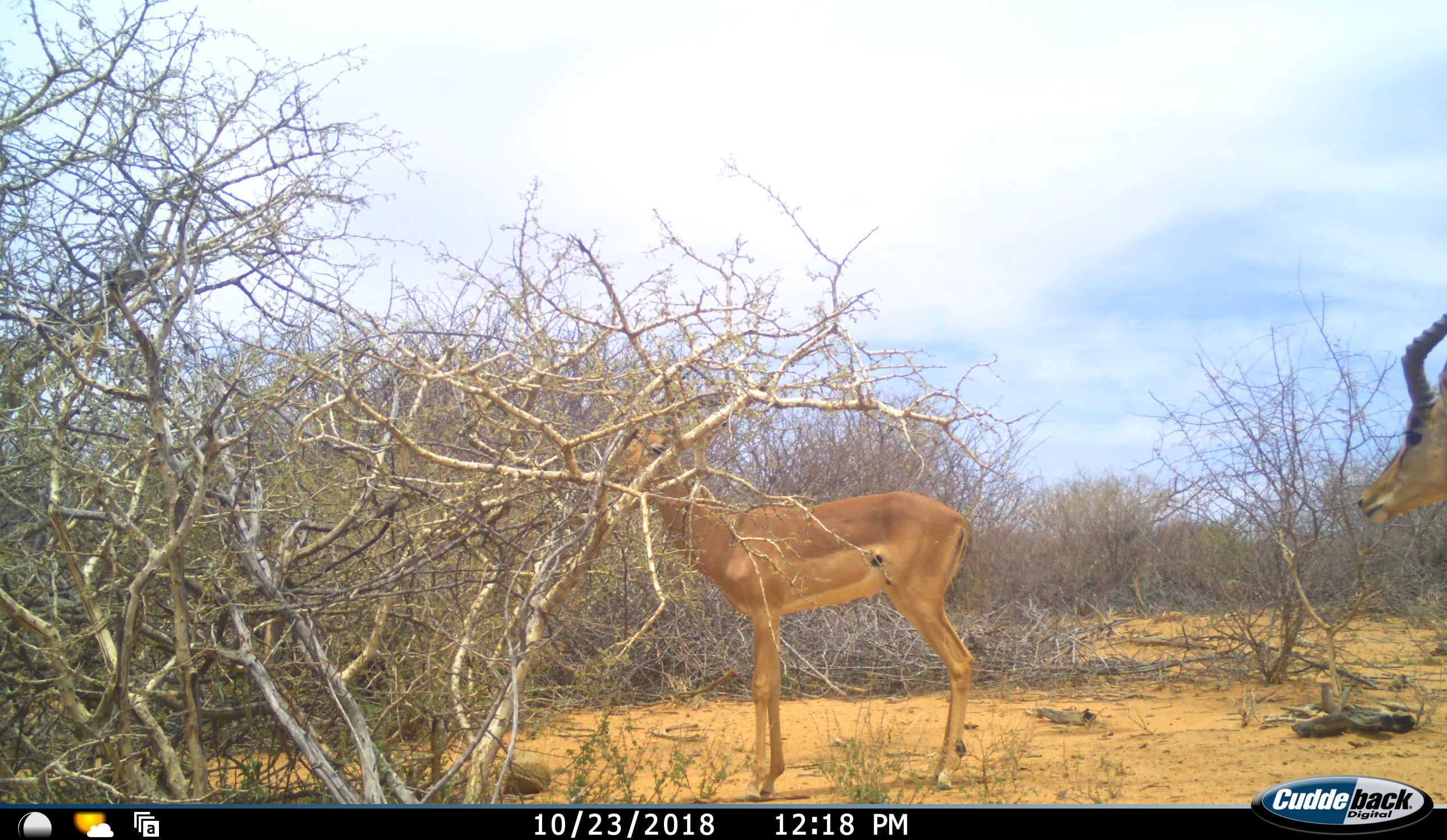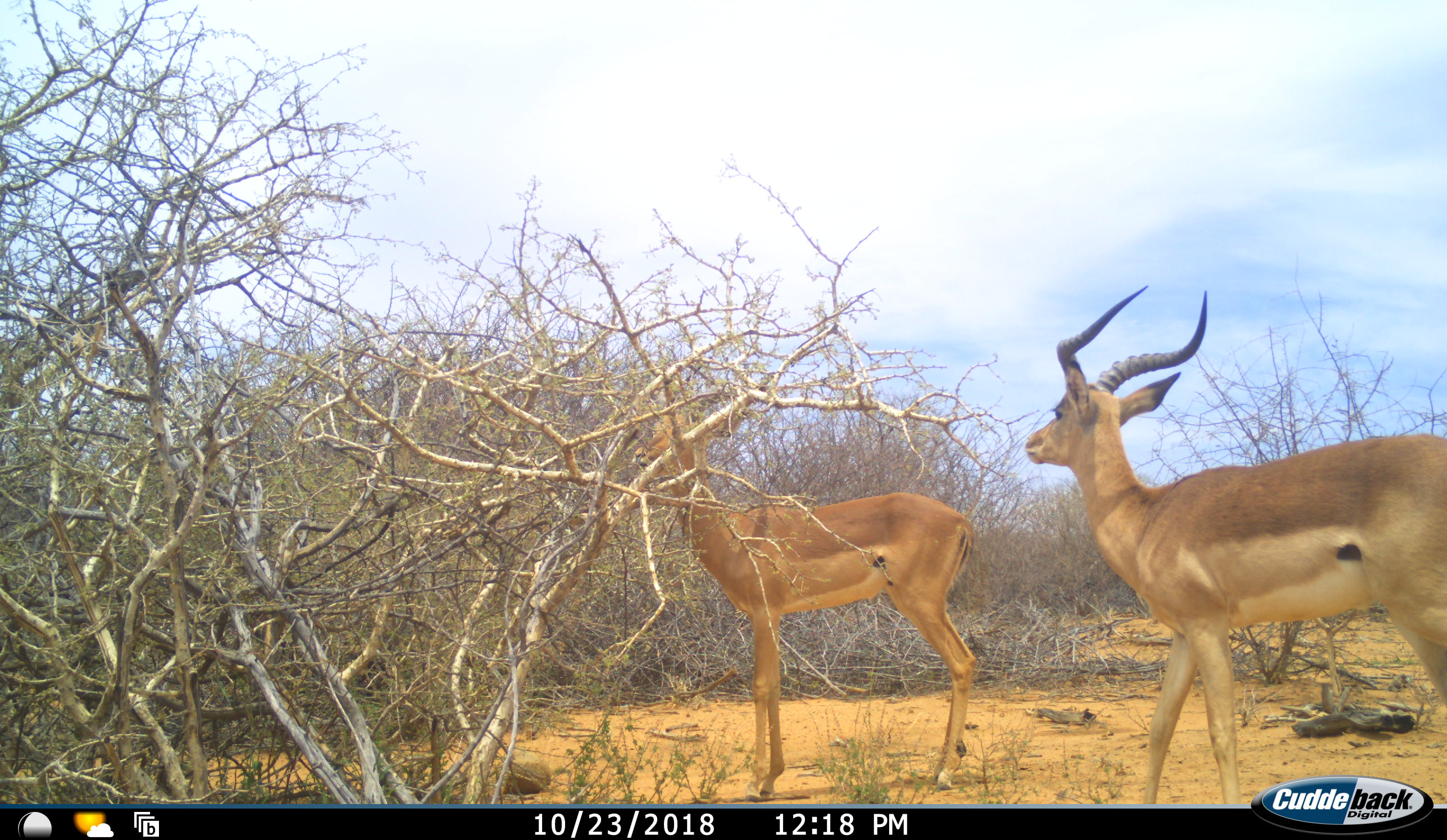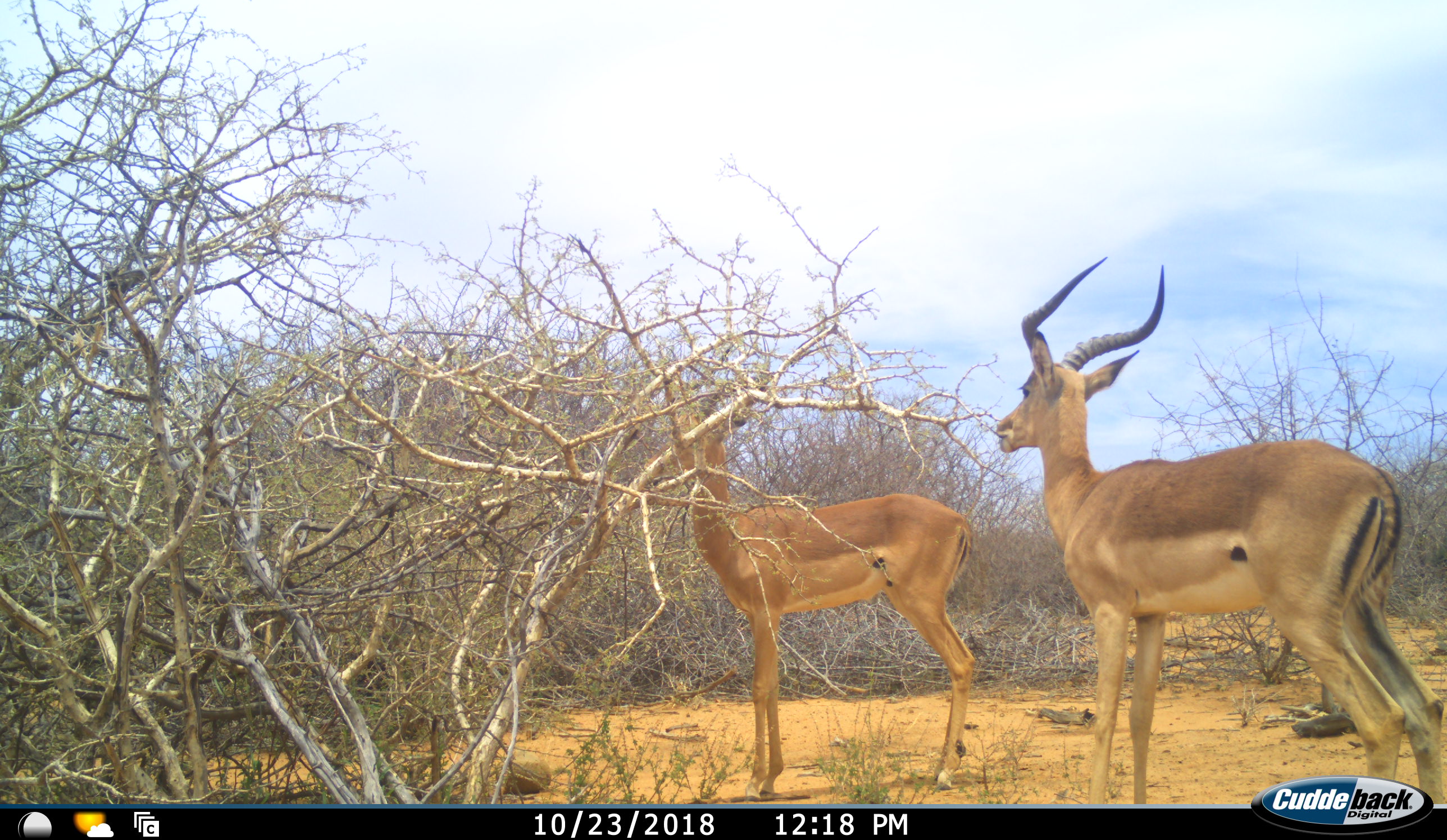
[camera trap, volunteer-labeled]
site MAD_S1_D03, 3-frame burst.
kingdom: Animalia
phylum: Chordata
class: Mammalia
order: Artiodactyla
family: Bovidae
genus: Aepyceros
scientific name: Aepyceros melampus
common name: impala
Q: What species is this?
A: Impala (Aepyceros melampus).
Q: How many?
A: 2.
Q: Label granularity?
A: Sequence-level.